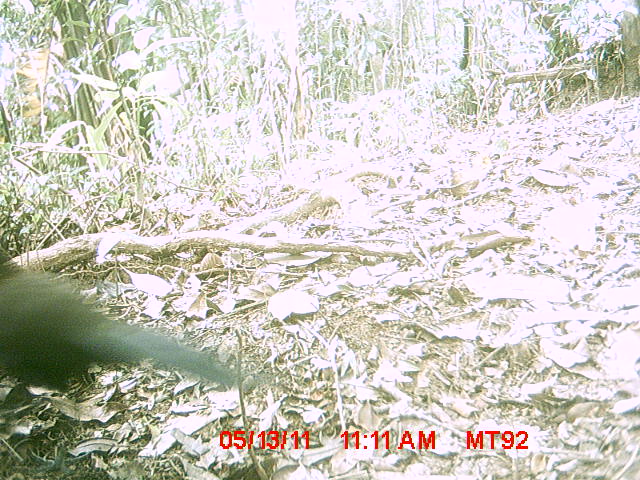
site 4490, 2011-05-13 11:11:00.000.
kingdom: Animalia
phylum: Chordata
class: Aves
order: Cuculiformes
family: Cuculidae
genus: Coua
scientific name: Coua serriana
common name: red-breasted coua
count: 1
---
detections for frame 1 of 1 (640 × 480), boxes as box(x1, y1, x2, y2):
coua serriana: box(0, 243, 244, 391)